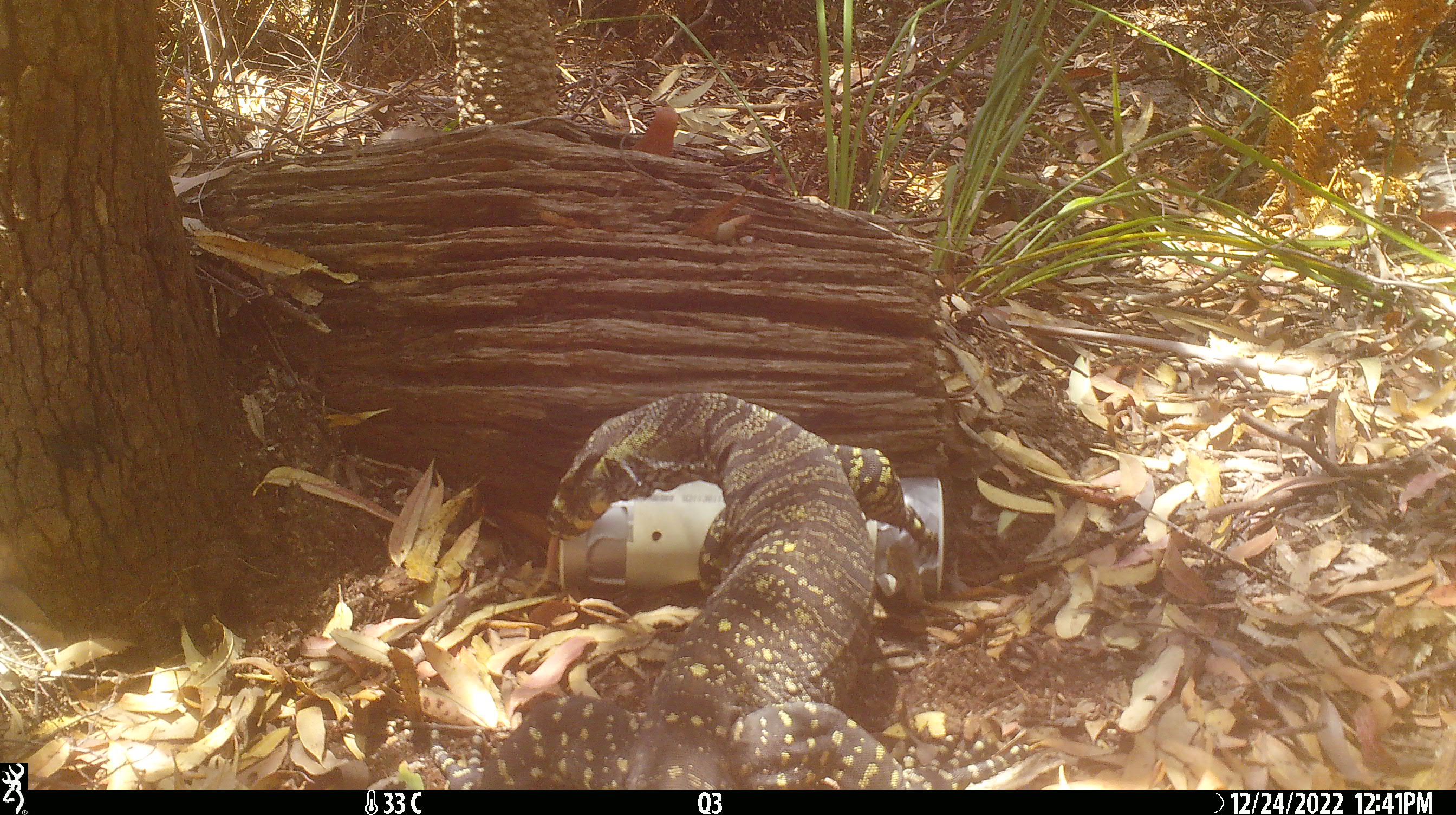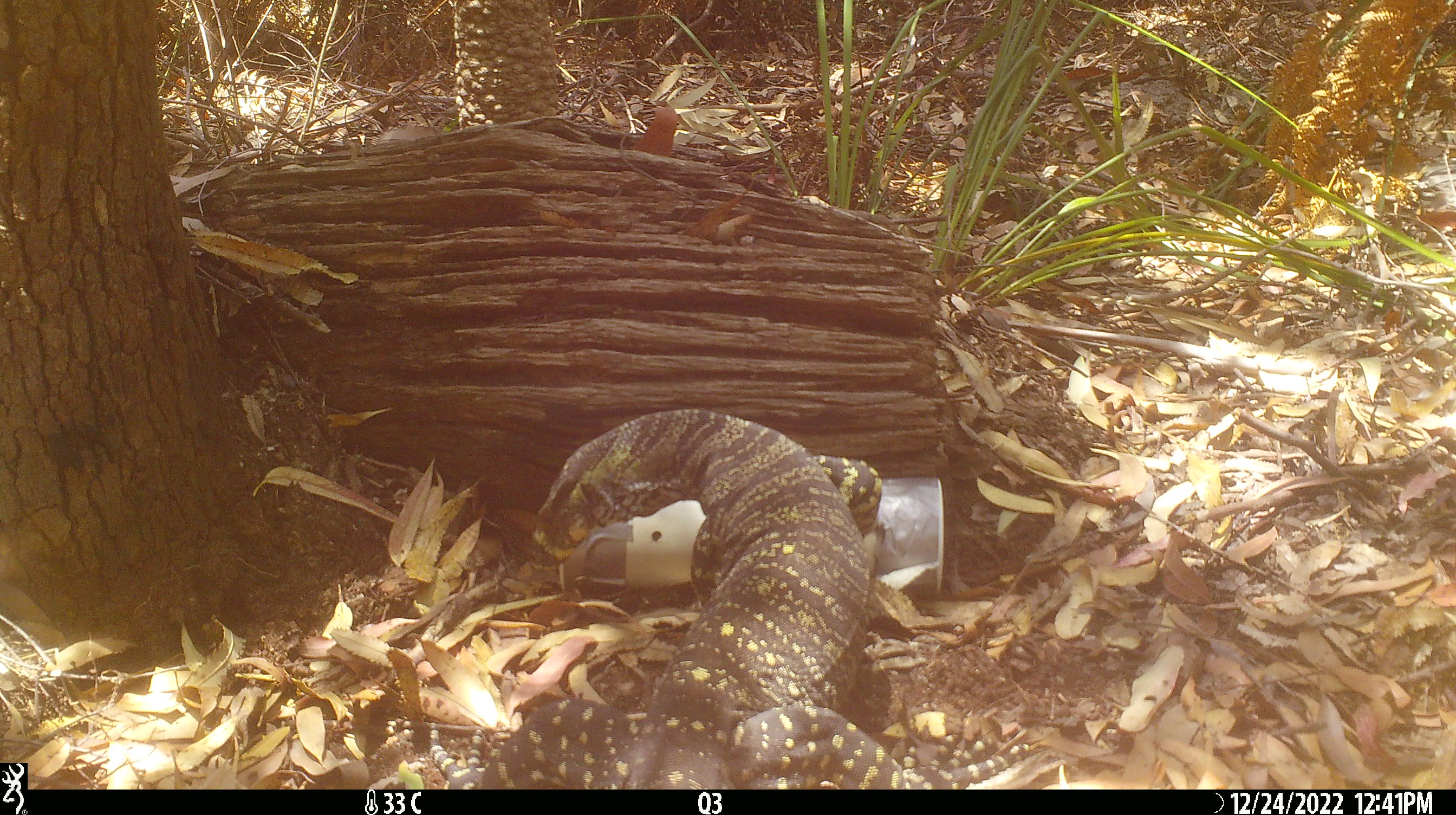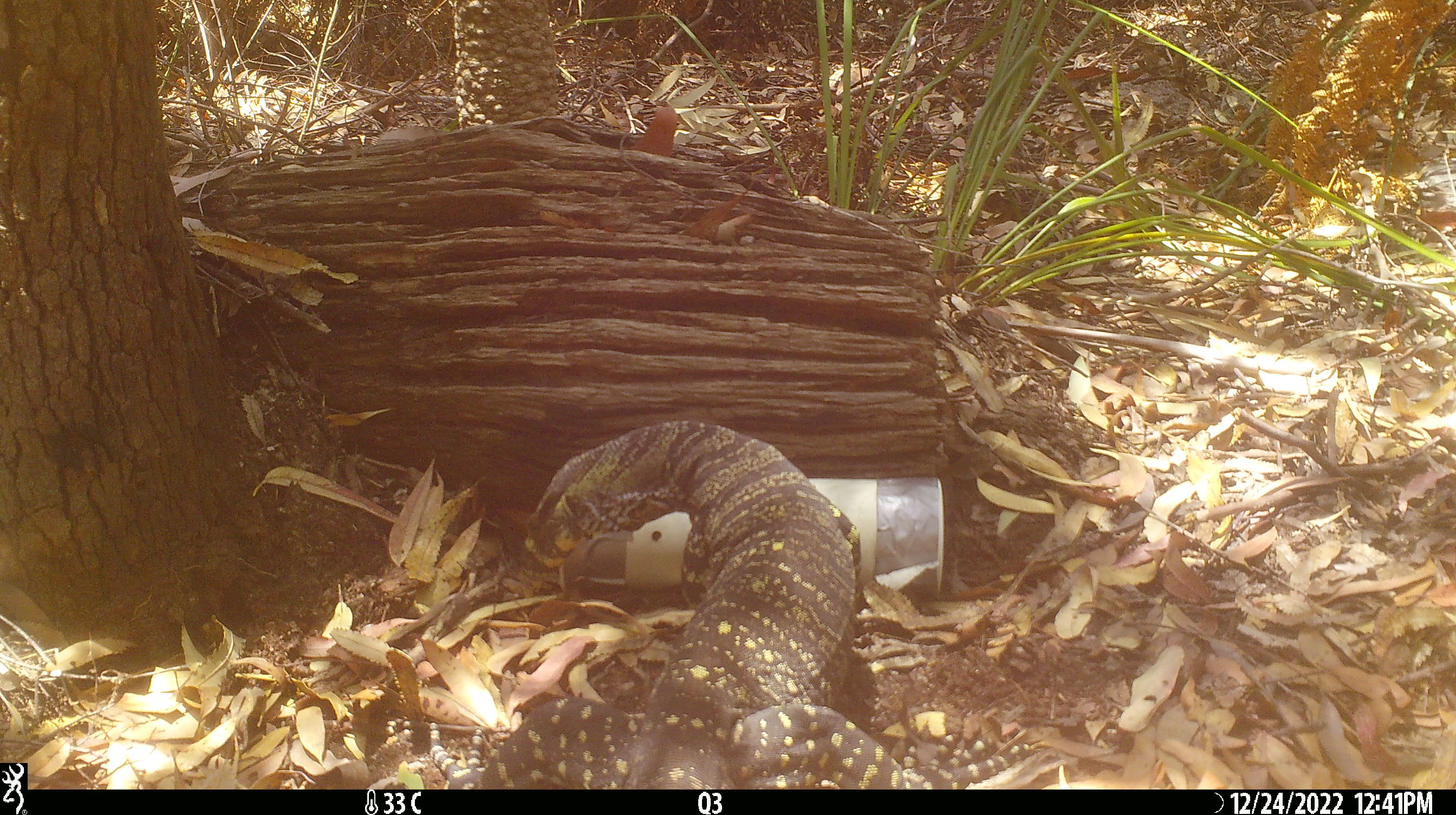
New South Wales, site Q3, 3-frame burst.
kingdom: Animalia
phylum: Chordata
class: Reptilia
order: Squamata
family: Varanidae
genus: Varanus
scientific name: Varanus varius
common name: lace monitor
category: goanna